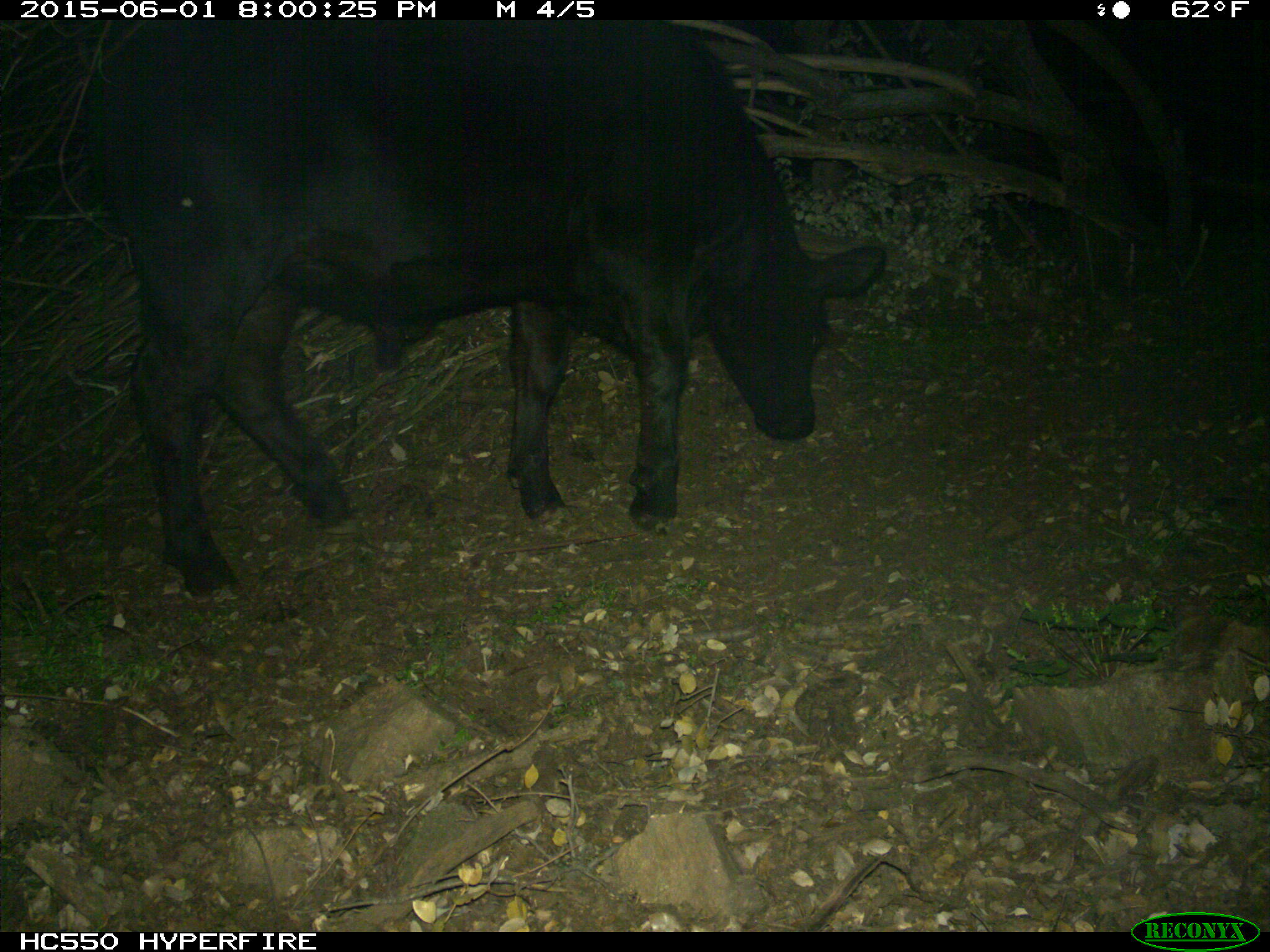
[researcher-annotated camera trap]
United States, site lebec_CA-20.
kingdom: Animalia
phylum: Chordata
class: Mammalia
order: Artiodactyla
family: Bovidae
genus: Bos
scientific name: Bos taurus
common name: domestic cow